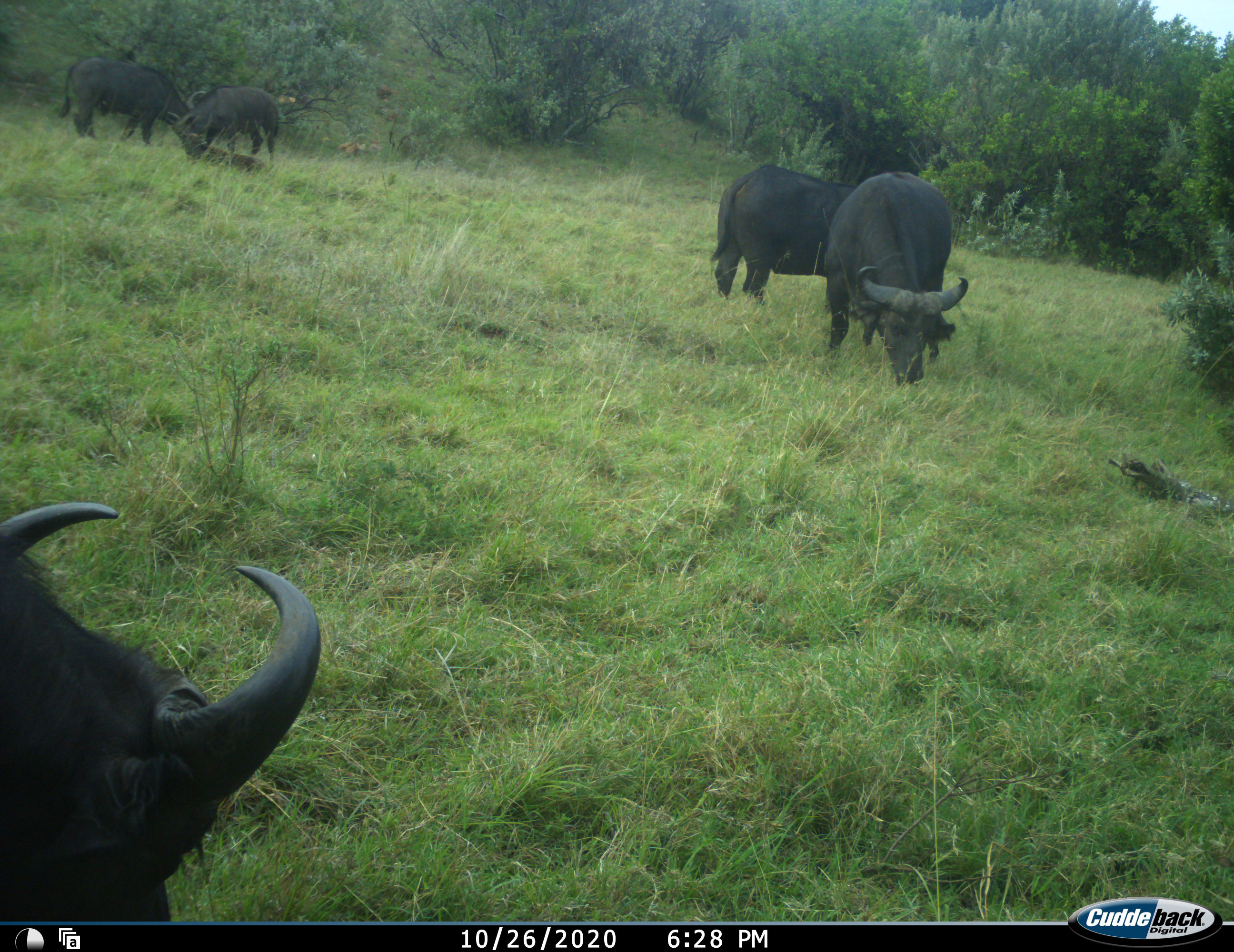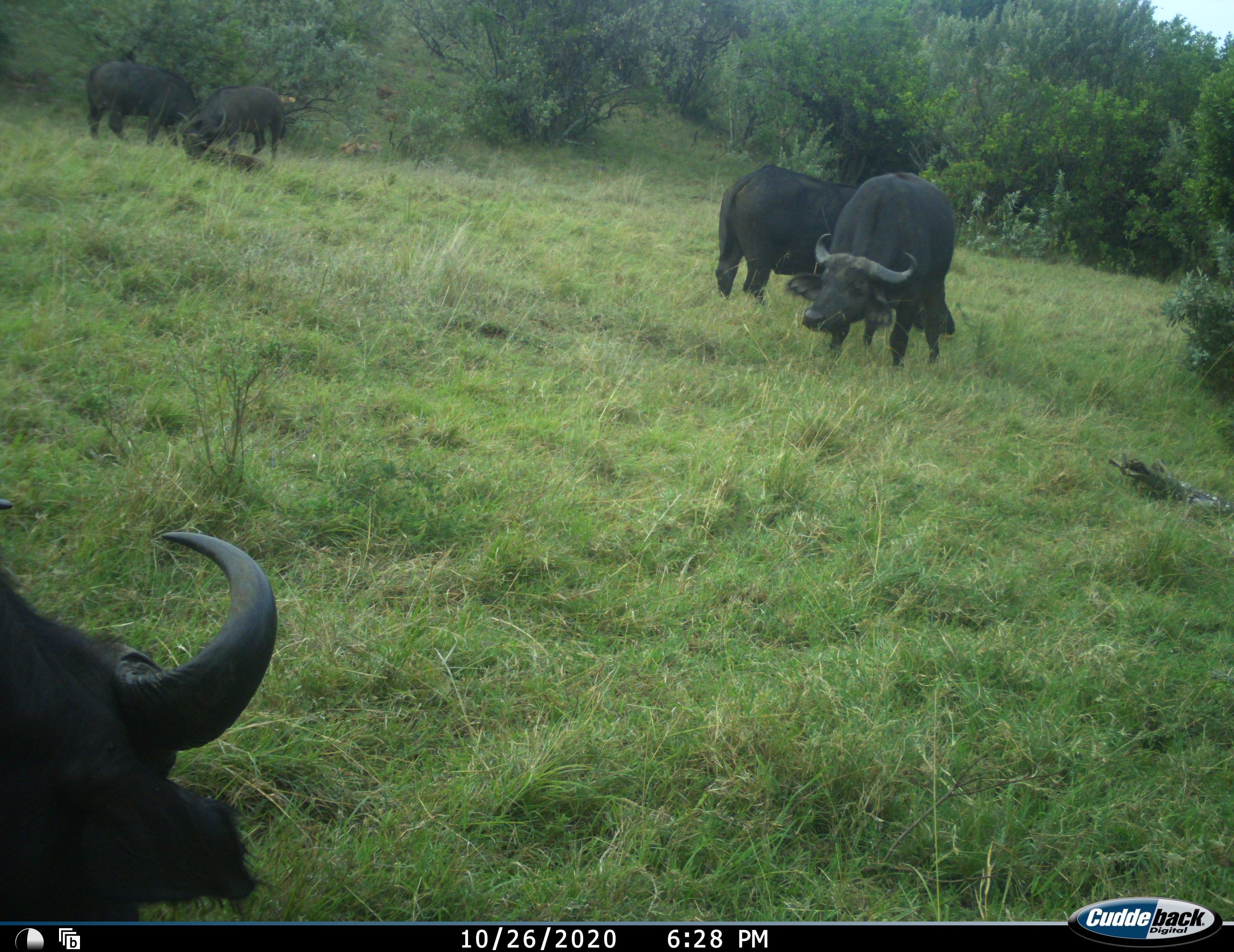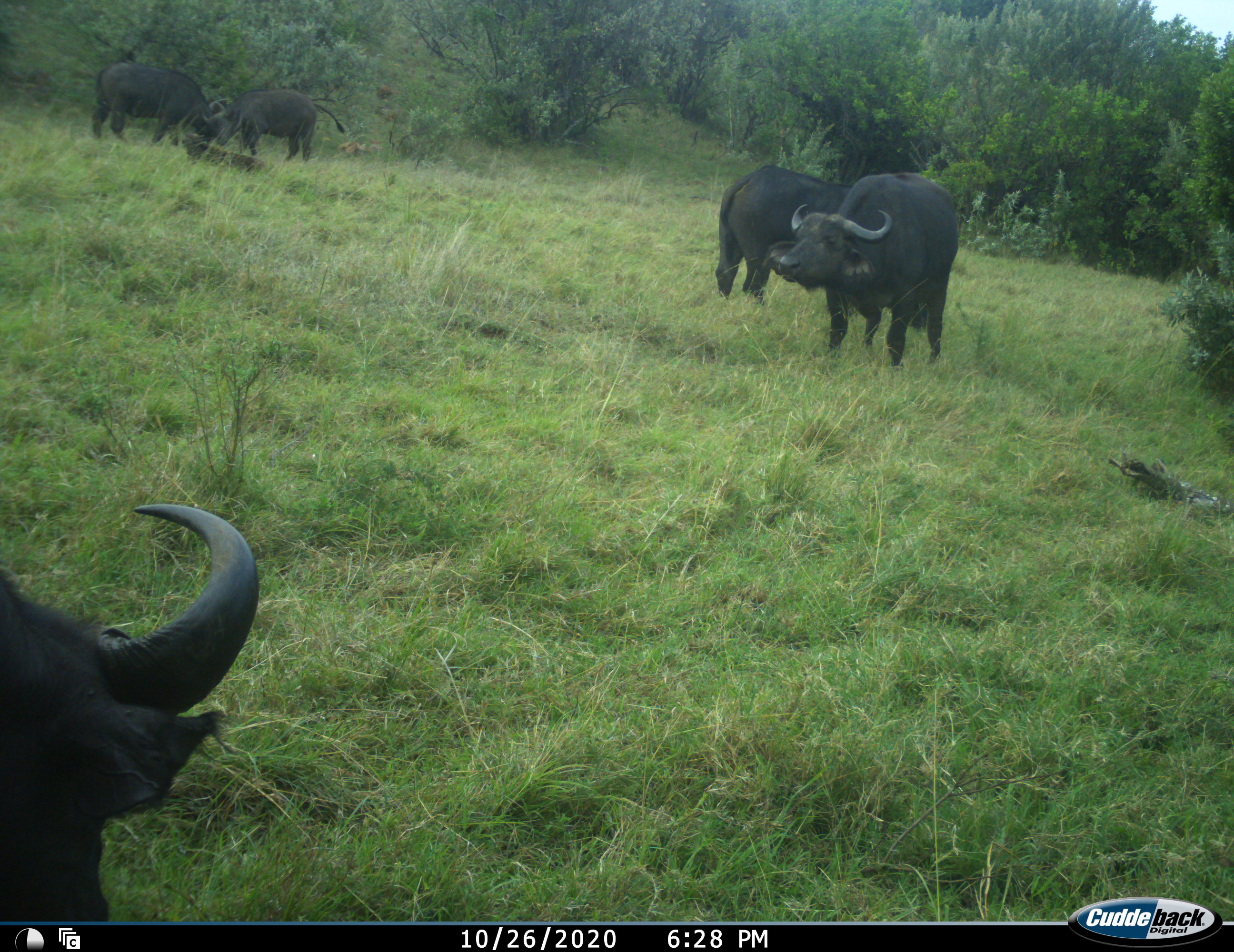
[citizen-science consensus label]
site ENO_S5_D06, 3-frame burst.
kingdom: Animalia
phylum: Chordata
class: Mammalia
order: Artiodactyla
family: Bovidae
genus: Syncerus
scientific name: Syncerus caffer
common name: african buffalo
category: buffalo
Buffalo (african buffalo) (Syncerus caffer), count 5. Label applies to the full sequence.